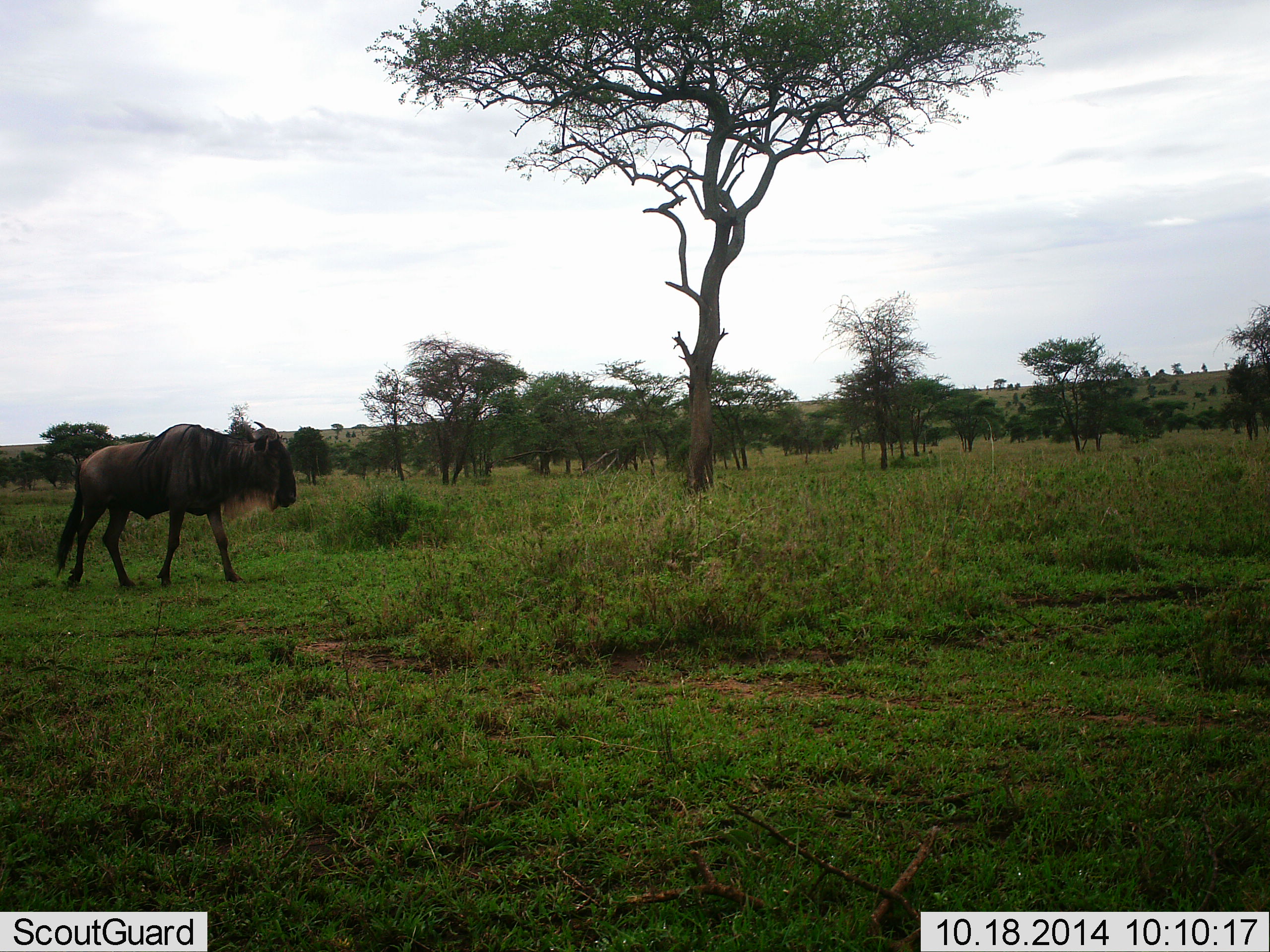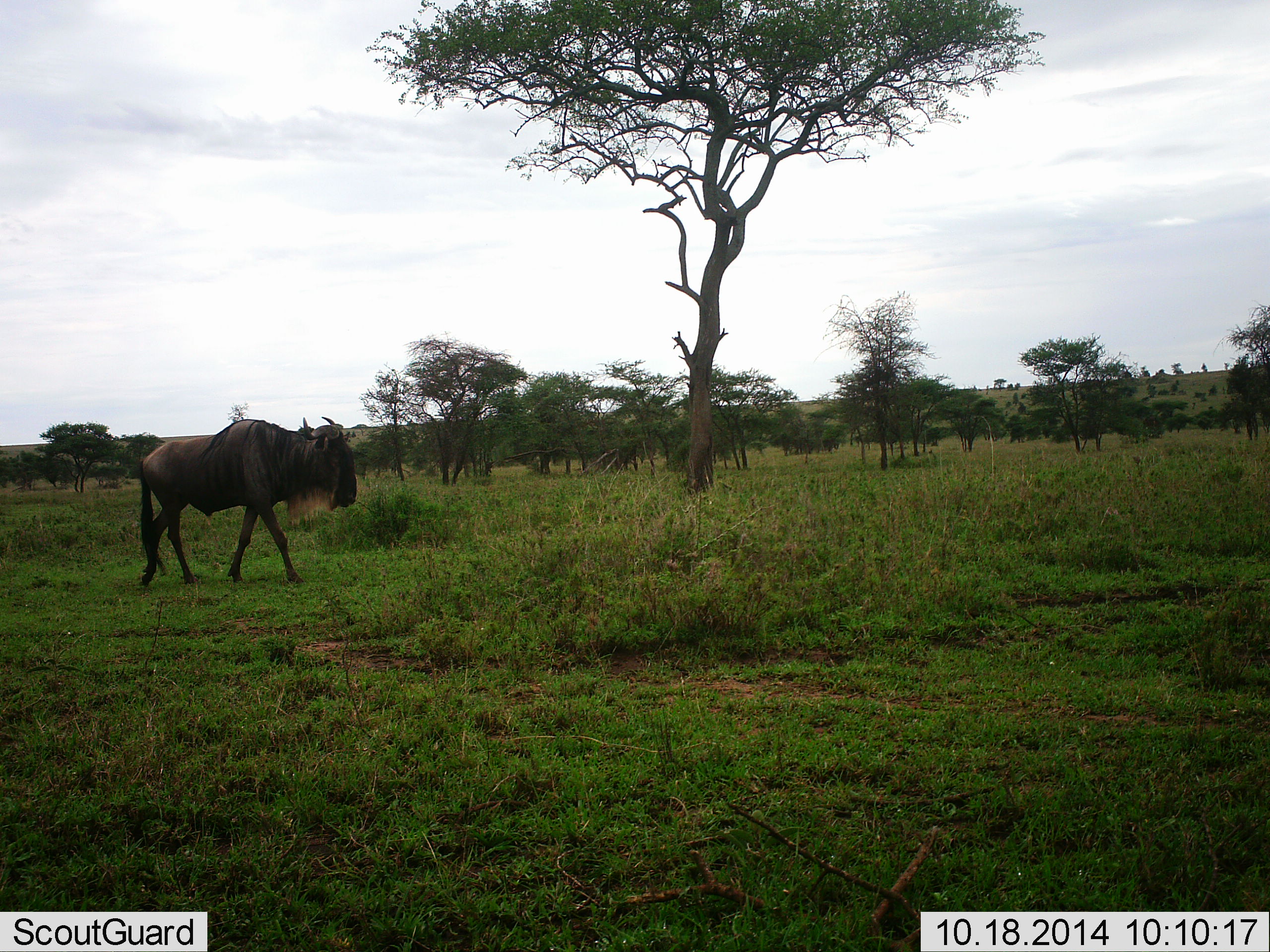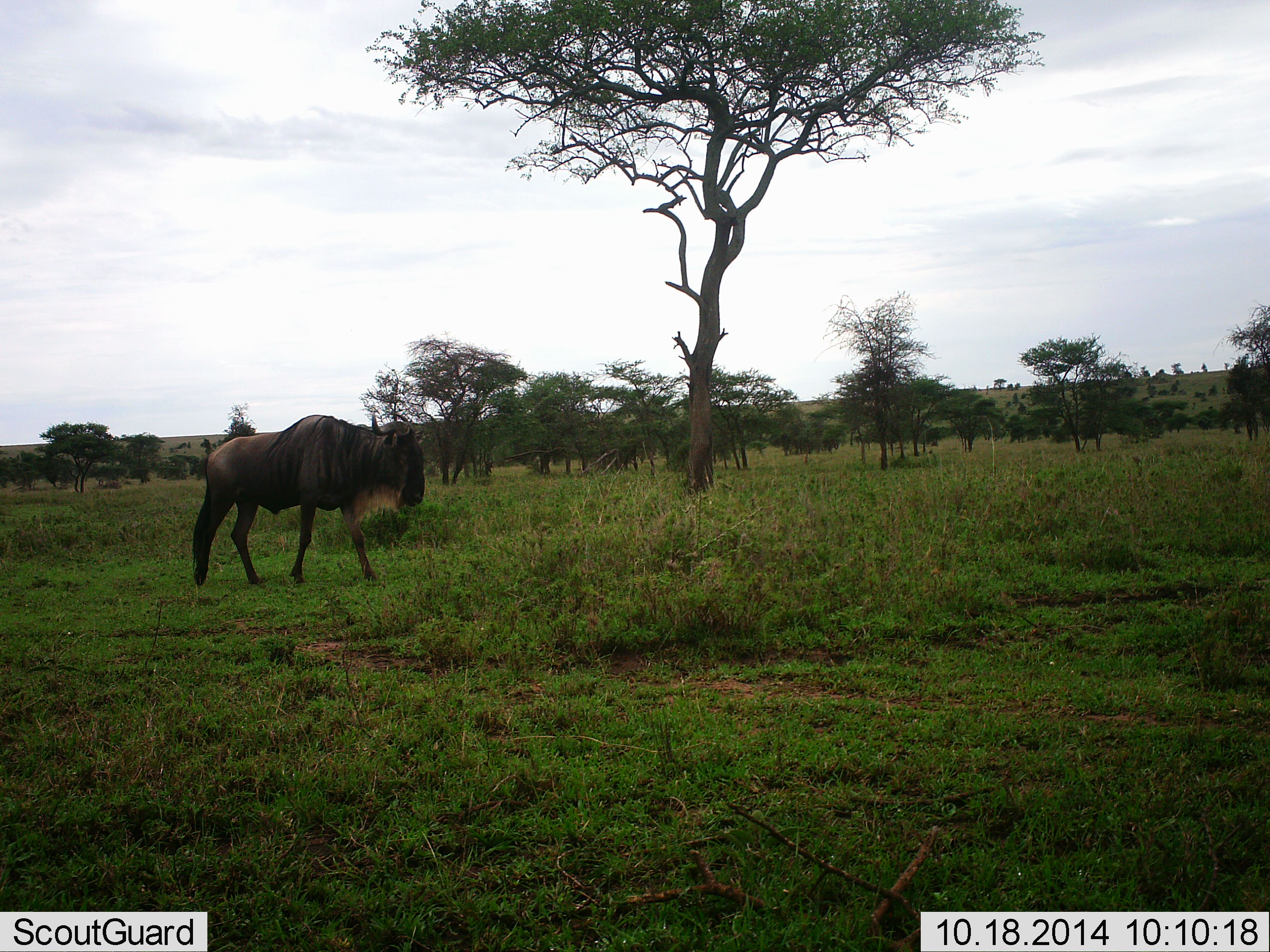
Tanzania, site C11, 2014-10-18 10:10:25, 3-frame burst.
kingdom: Animalia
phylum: Chordata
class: Mammalia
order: Artiodactyla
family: Bovidae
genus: Connochaetes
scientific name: Connochaetes taurinus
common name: blue wildebeest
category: wildebeest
Wildebeest (blue wildebeest) (Connochaetes taurinus), count 1. Behavior (volunteer vote fractions): standing 20%, resting 0%, moving 90%, interacting 0%. Young present (vote fraction): 0%. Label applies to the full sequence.